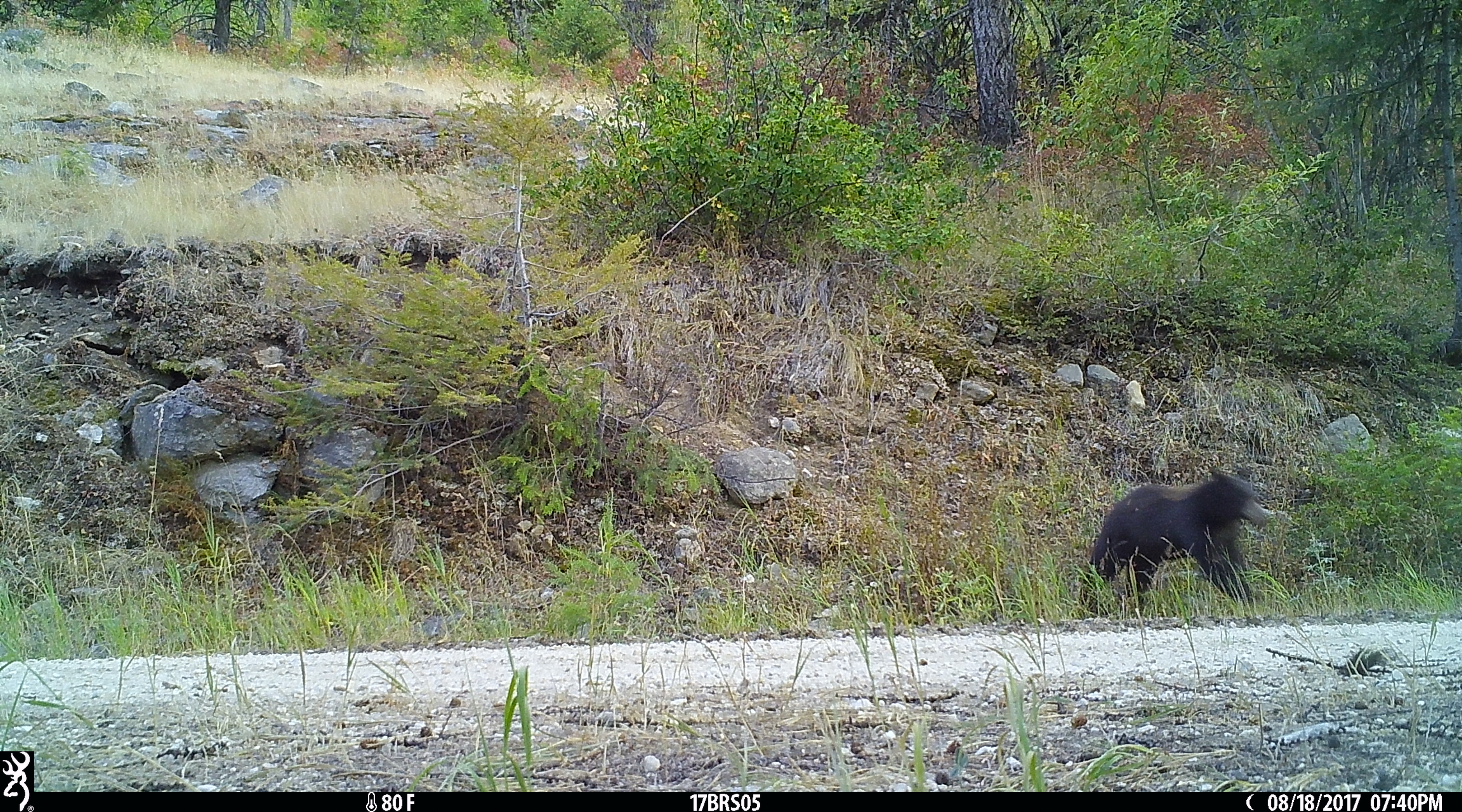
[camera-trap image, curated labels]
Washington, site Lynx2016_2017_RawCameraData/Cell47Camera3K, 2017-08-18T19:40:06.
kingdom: Animalia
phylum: Chordata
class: Mammalia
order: Carnivora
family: Ursidae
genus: Ursus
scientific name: Ursus americanus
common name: american black bear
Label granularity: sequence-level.